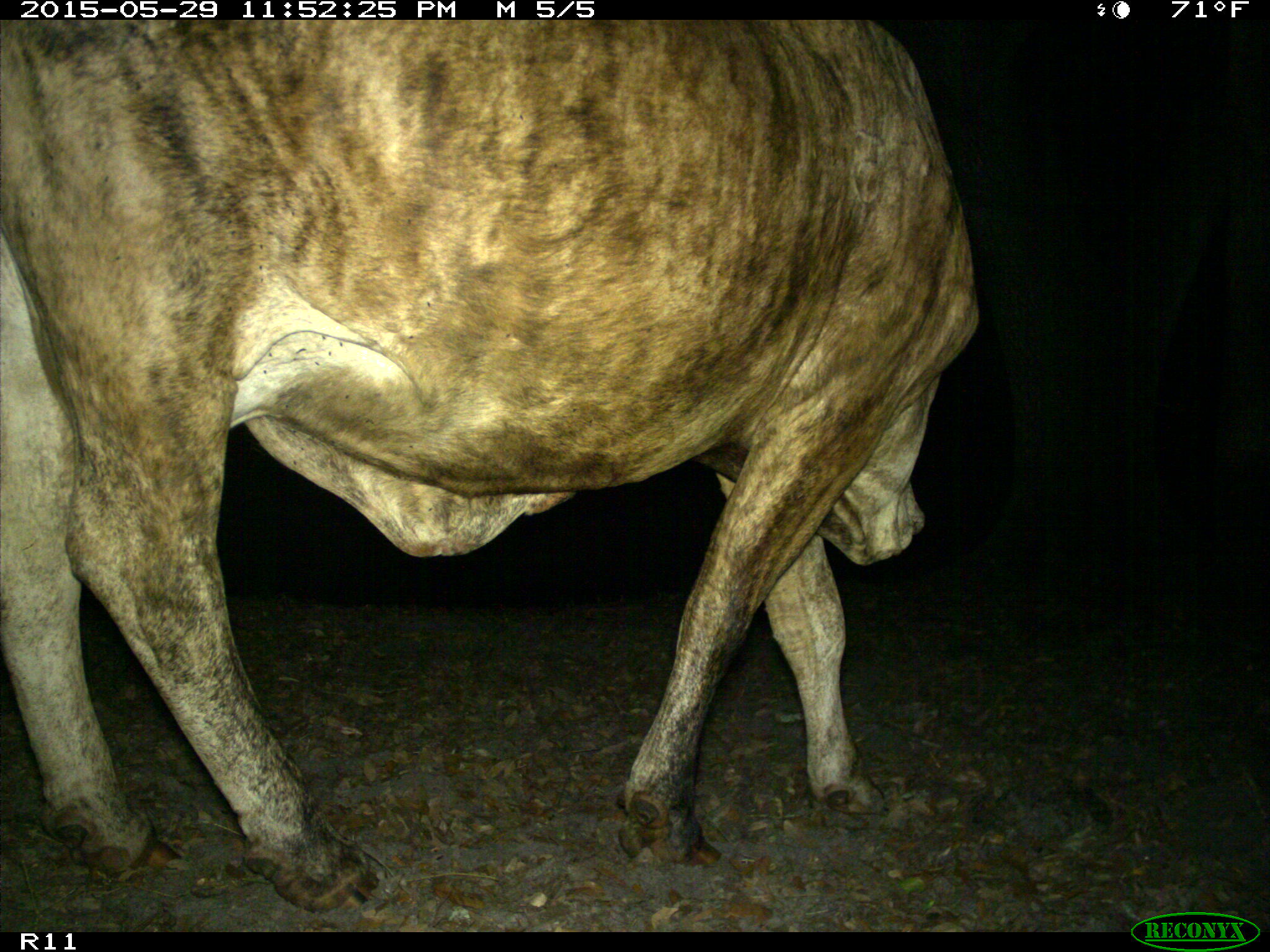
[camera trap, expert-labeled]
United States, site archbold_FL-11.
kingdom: Animalia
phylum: Chordata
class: Mammalia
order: Artiodactyla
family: Bovidae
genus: Bos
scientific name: Bos taurus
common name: domestic cow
Bos taurus (domestic cow).